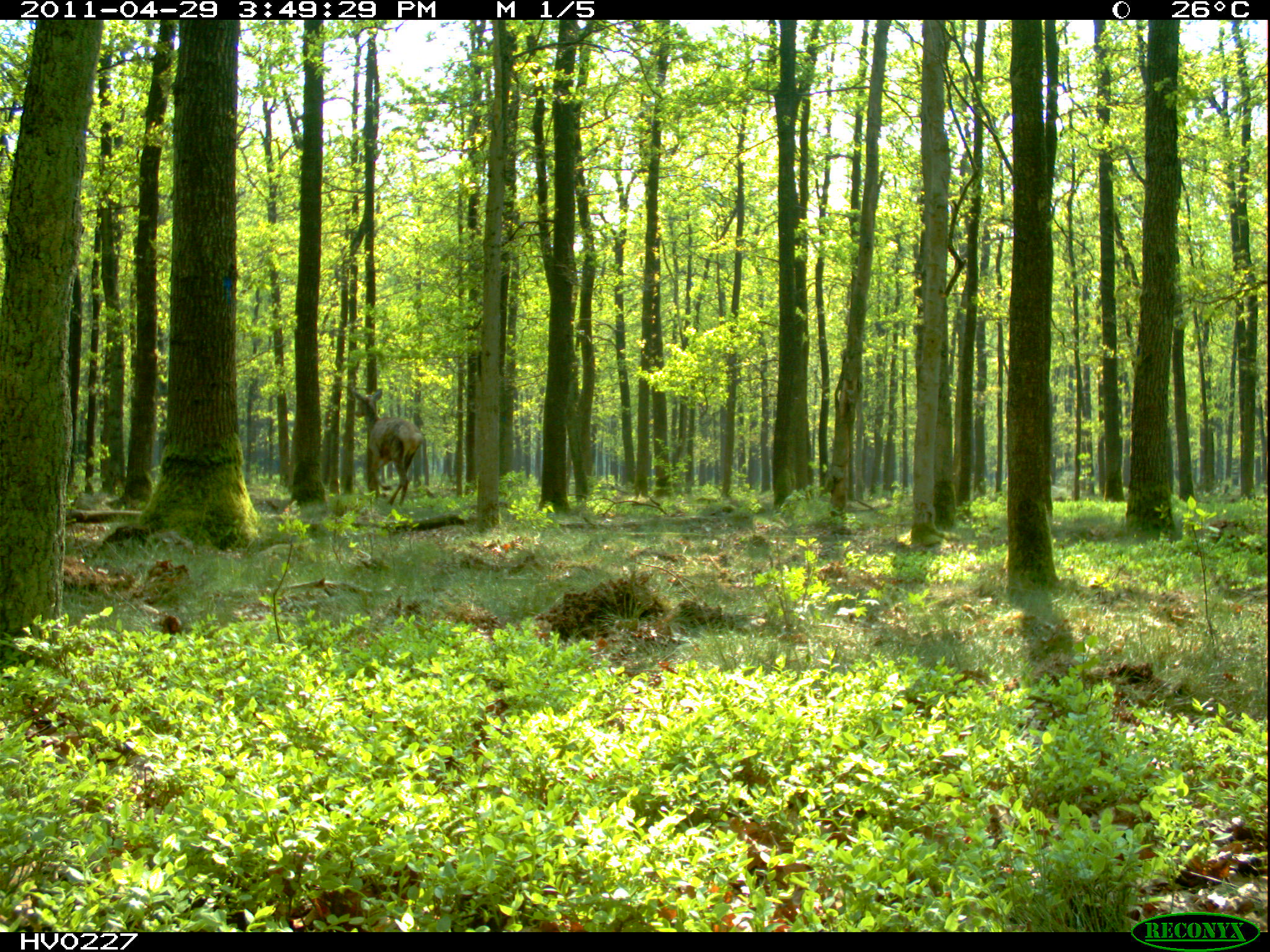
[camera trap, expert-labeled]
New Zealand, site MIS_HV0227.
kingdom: Animalia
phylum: Chordata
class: Mammalia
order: Artiodactyla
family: Cervidae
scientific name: Cervidae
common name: deer